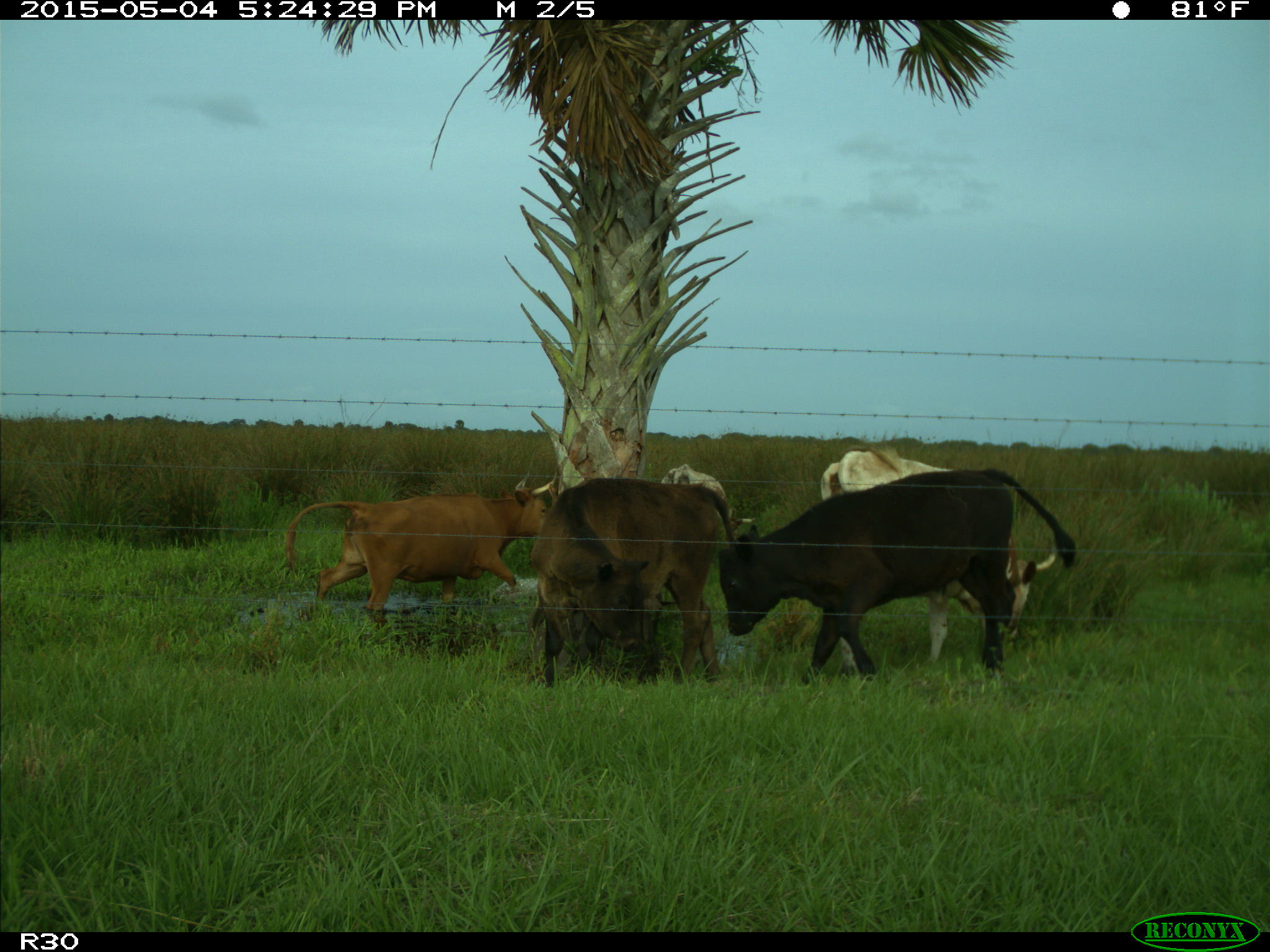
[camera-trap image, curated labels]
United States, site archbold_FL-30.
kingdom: Animalia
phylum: Chordata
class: Mammalia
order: Artiodactyla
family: Bovidae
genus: Bos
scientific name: Bos taurus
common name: domestic cow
Bos taurus (domestic cow).